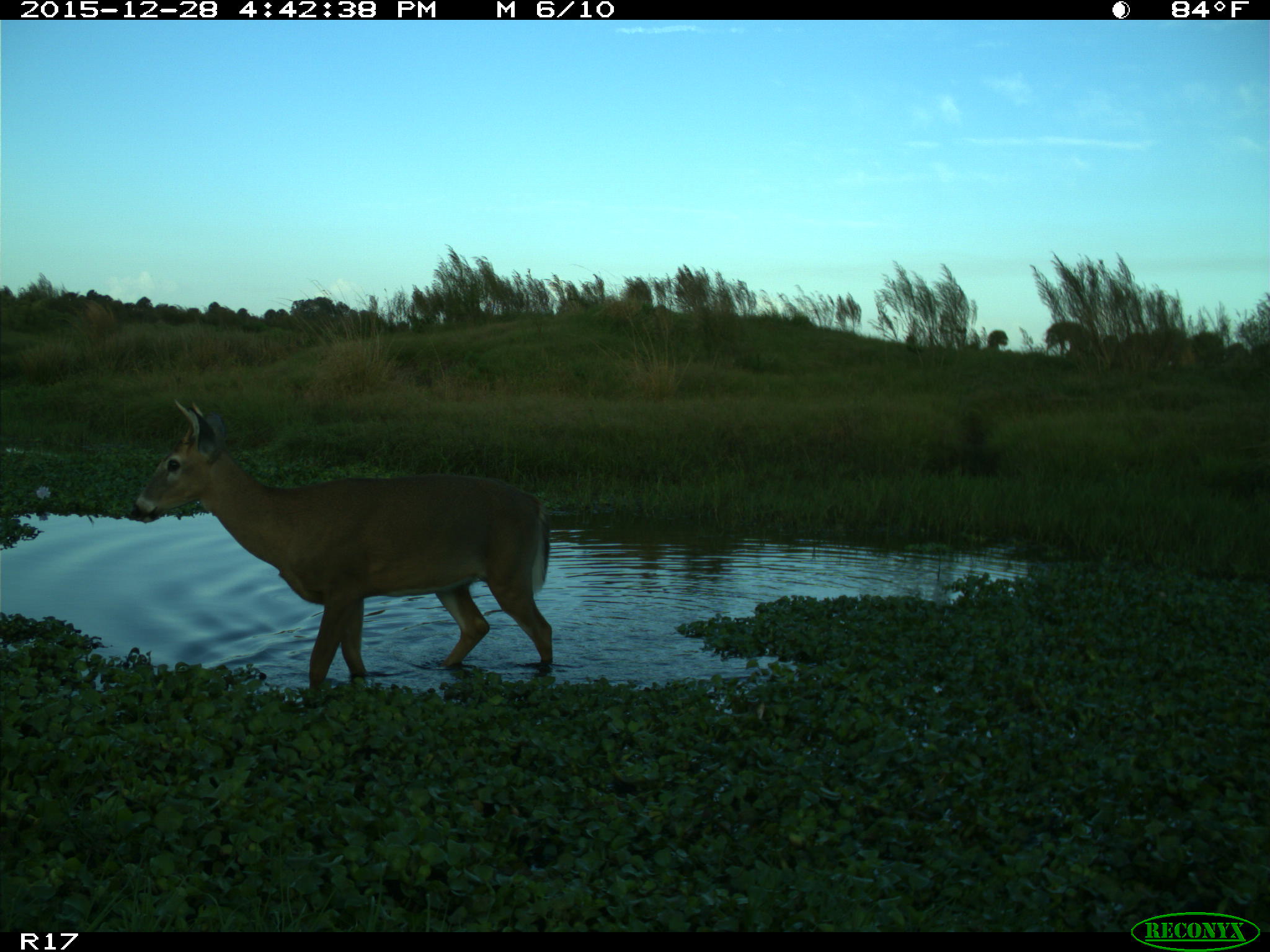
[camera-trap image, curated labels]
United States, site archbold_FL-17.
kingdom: Animalia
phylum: Chordata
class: Mammalia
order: Artiodactyla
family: Cervidae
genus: Odocoileus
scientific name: Odocoileus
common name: deer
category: unidentified deer